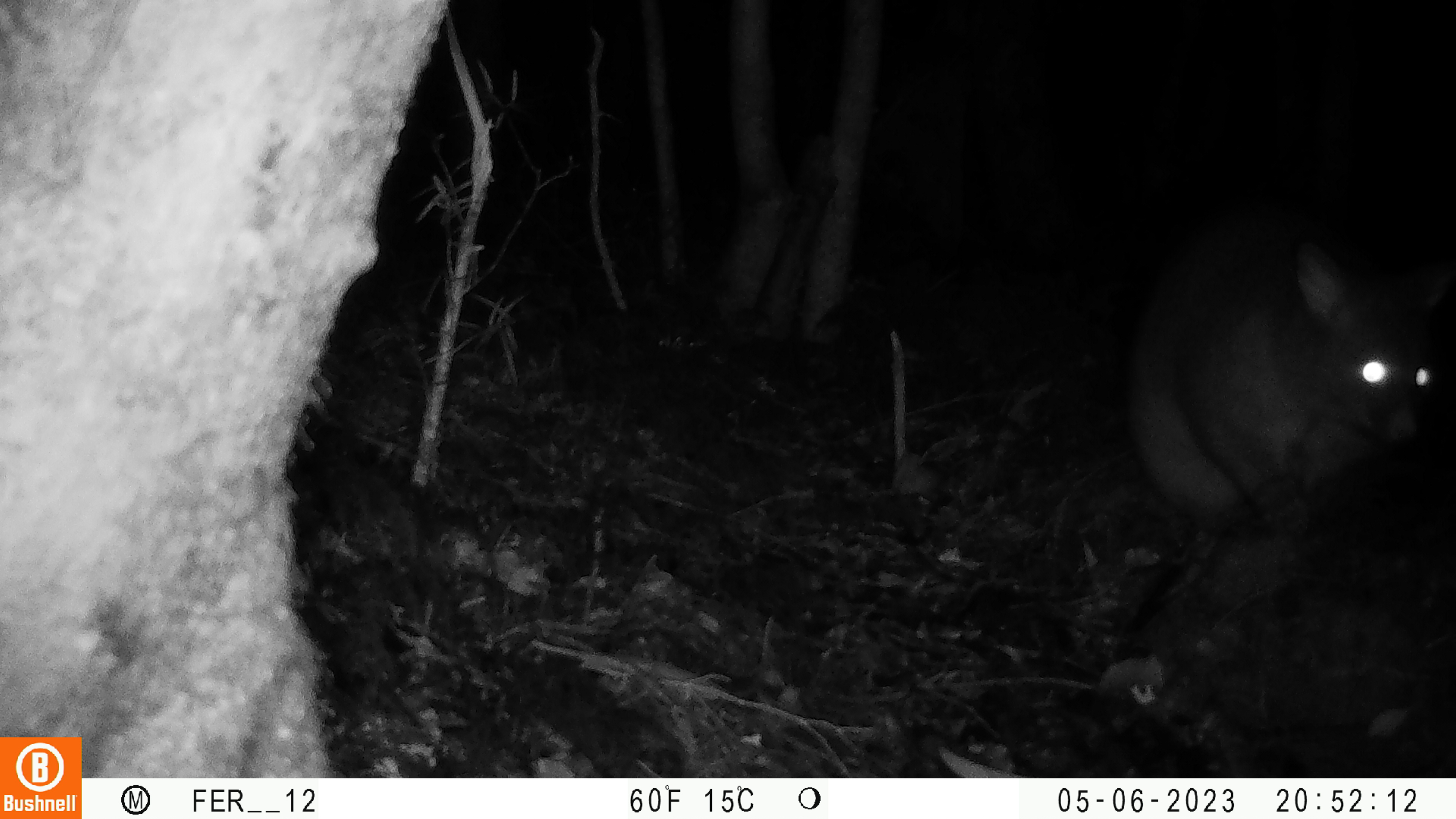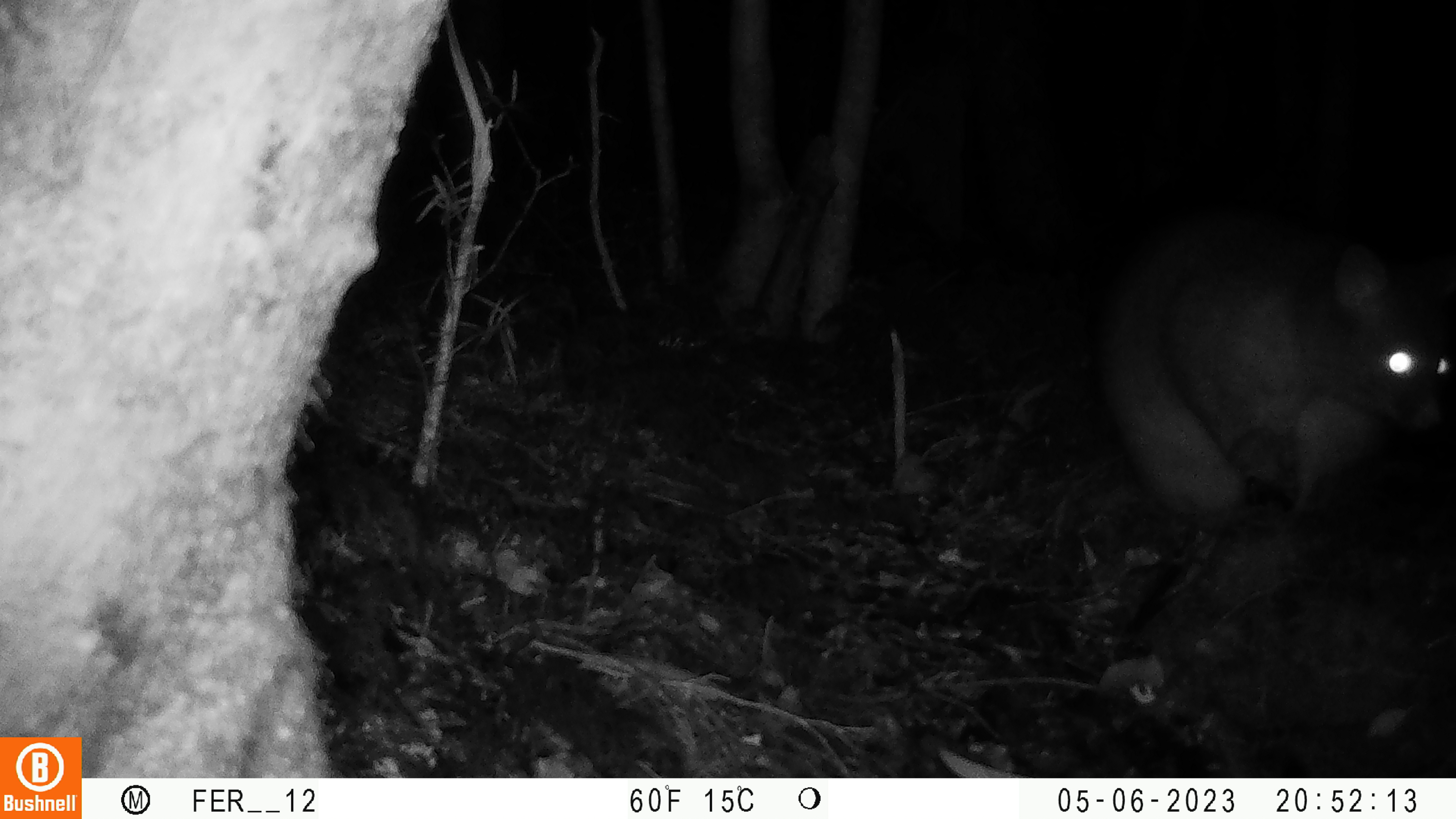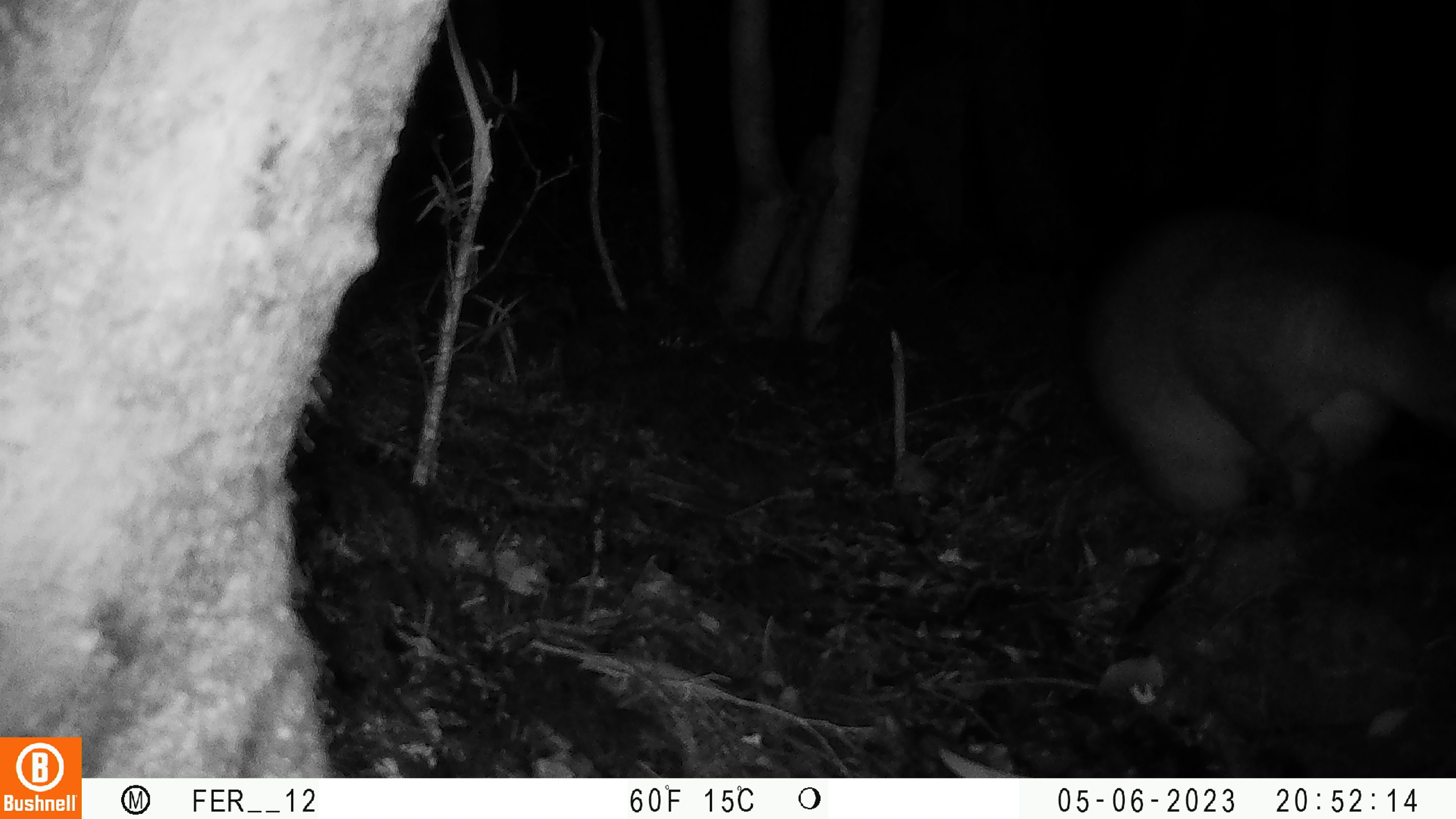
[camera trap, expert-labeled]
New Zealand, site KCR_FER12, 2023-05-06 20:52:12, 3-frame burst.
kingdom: Animalia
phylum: Chordata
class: Mammalia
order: Diprotodontia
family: Phalangeridae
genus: Trichosurus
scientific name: Trichosurus vulpecula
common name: common brushtail possum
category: possum